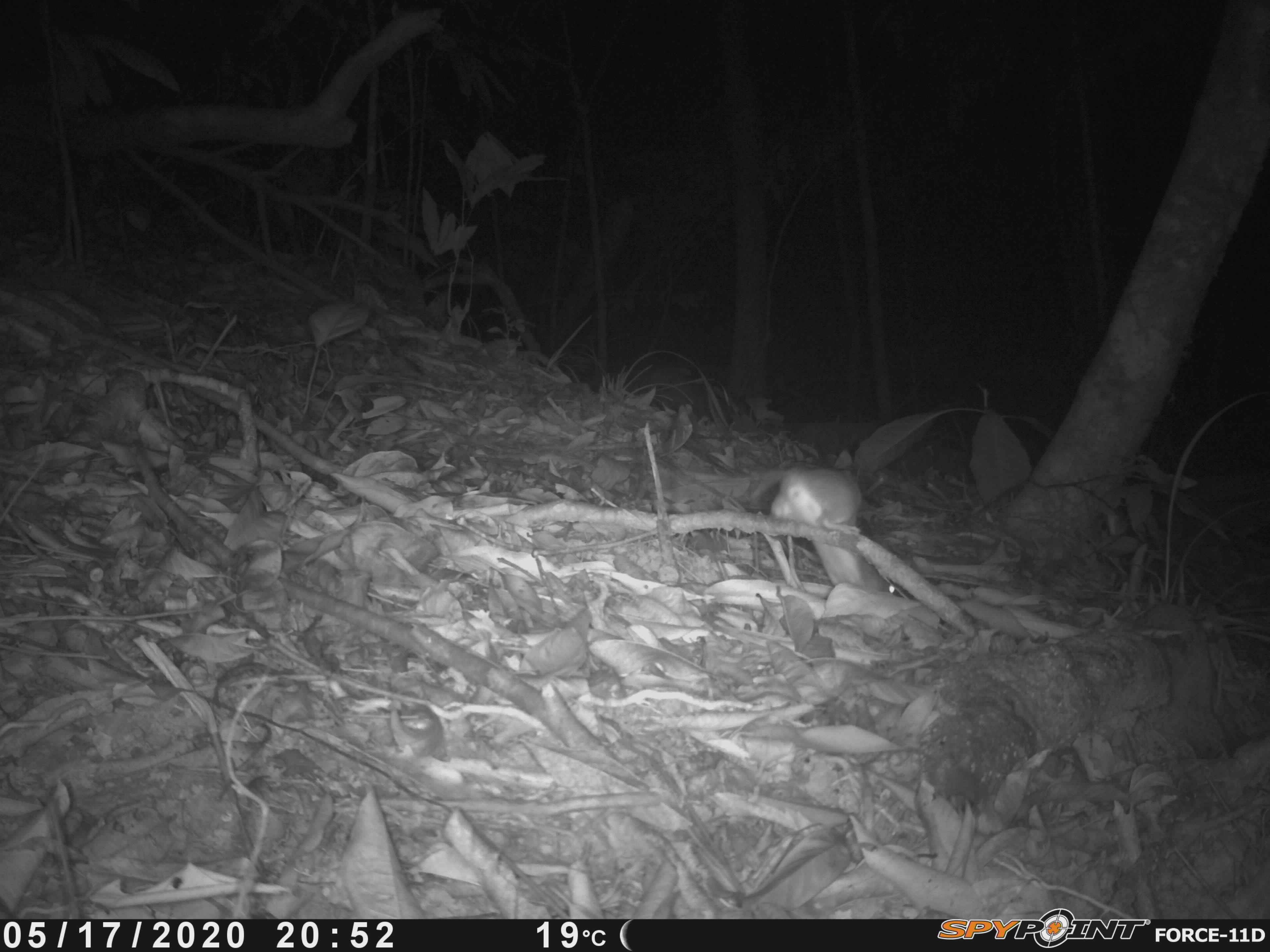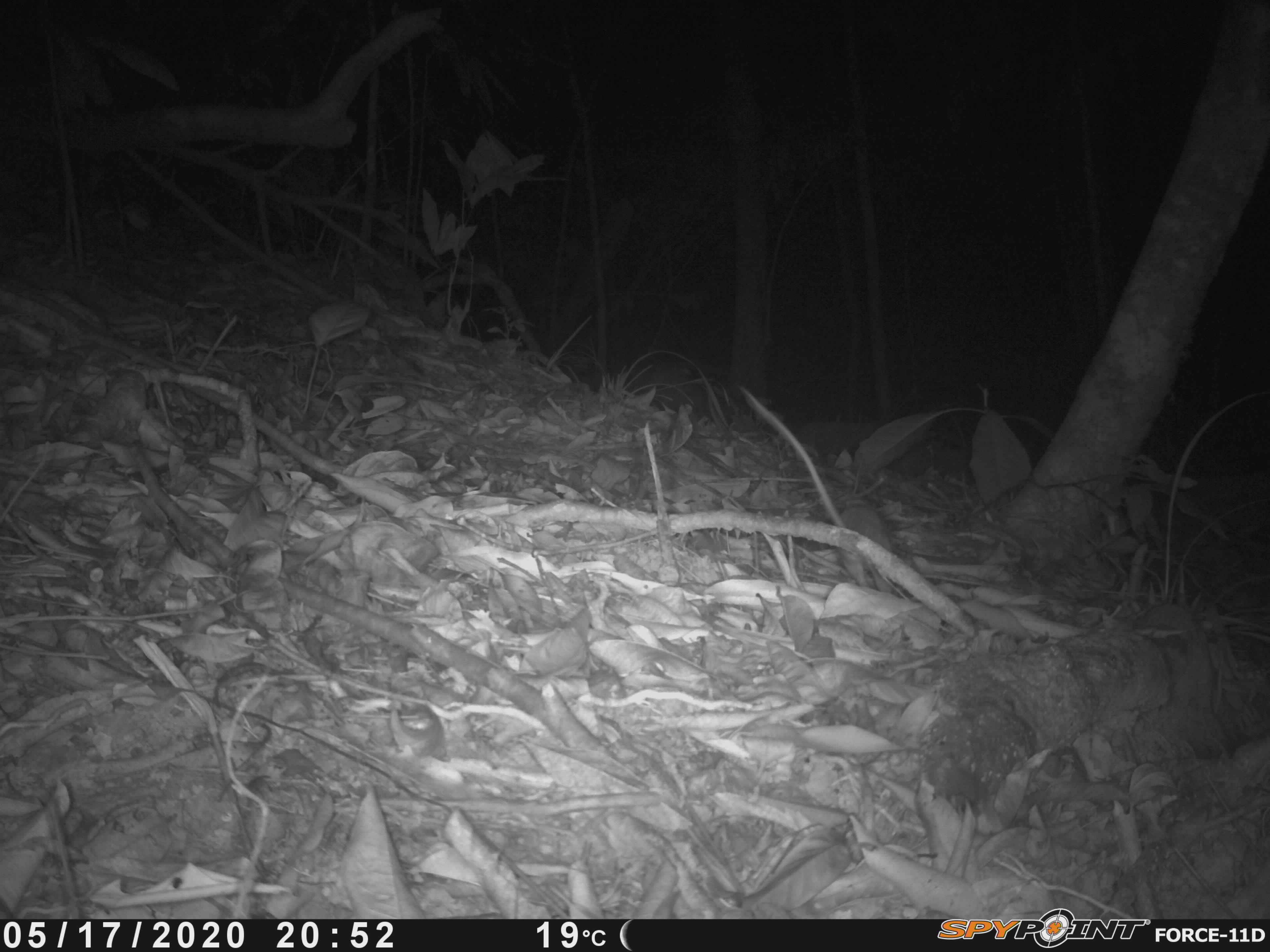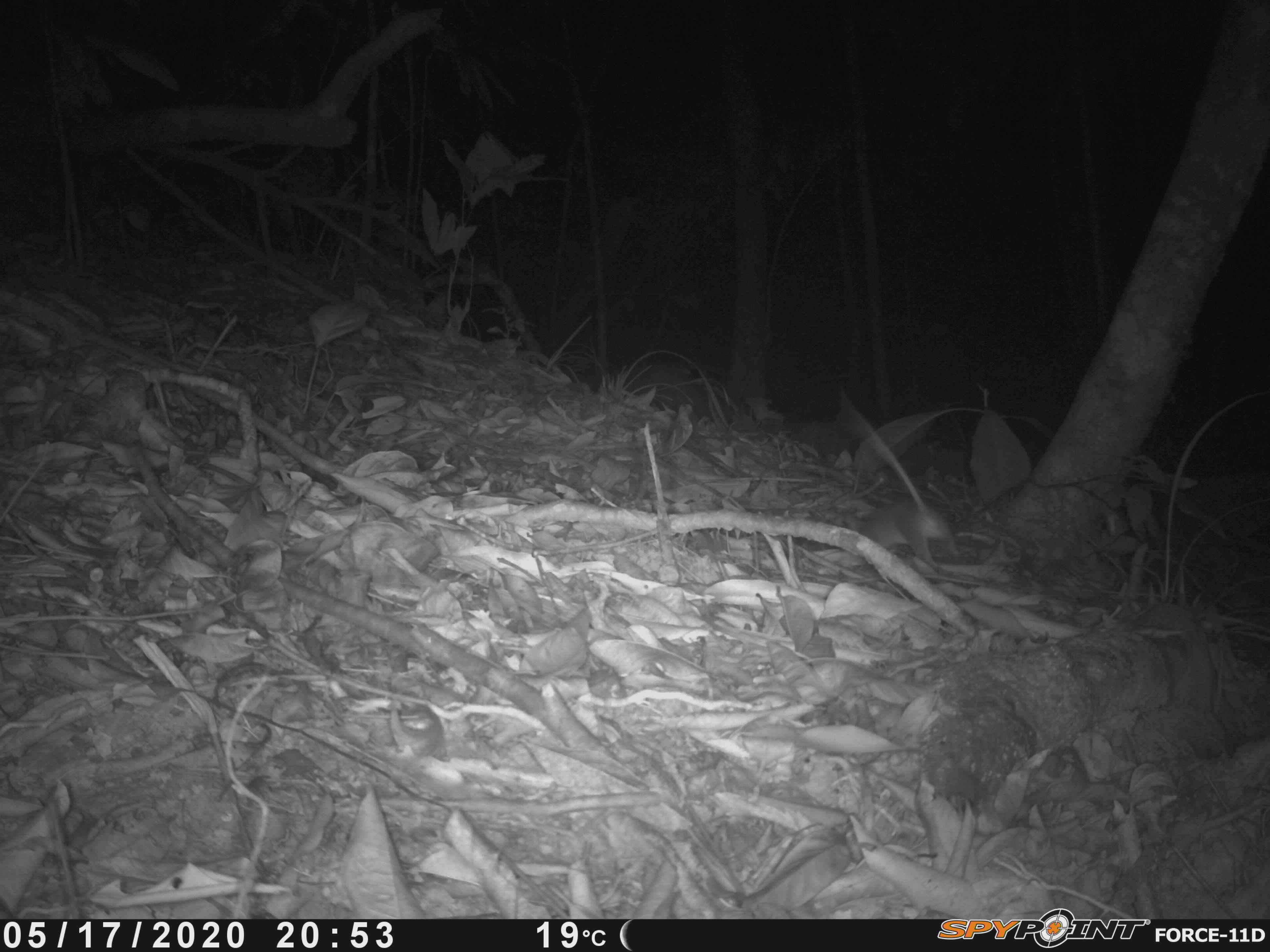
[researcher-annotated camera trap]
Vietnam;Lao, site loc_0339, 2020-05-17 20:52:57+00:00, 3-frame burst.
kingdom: Animalia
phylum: Chordata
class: Mammalia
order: Rodentia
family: Muridae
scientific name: Muridae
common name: old-world mice and rats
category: unidentified murid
Unidentified murid (old-world mice and rats) (Muridae). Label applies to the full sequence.